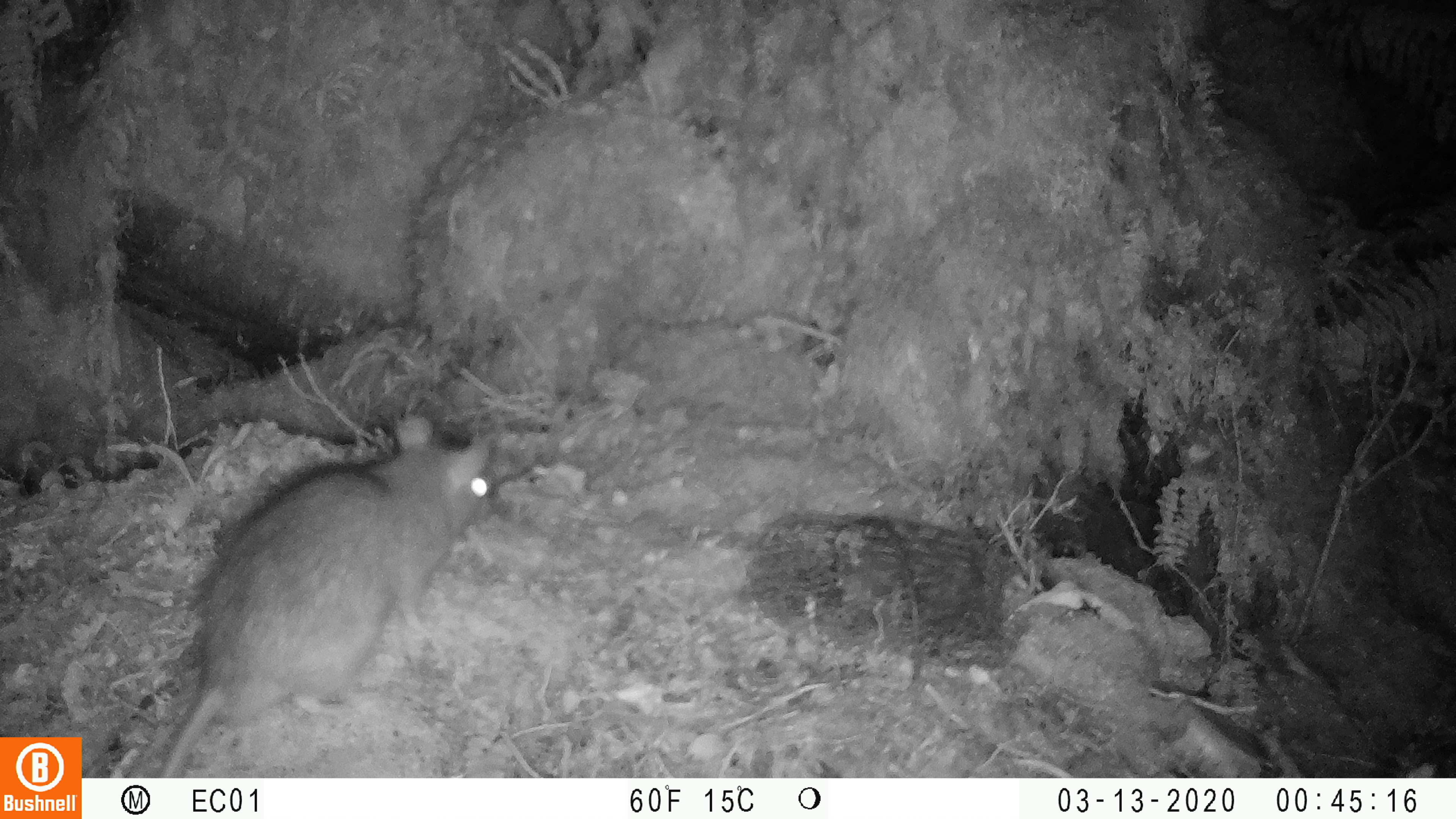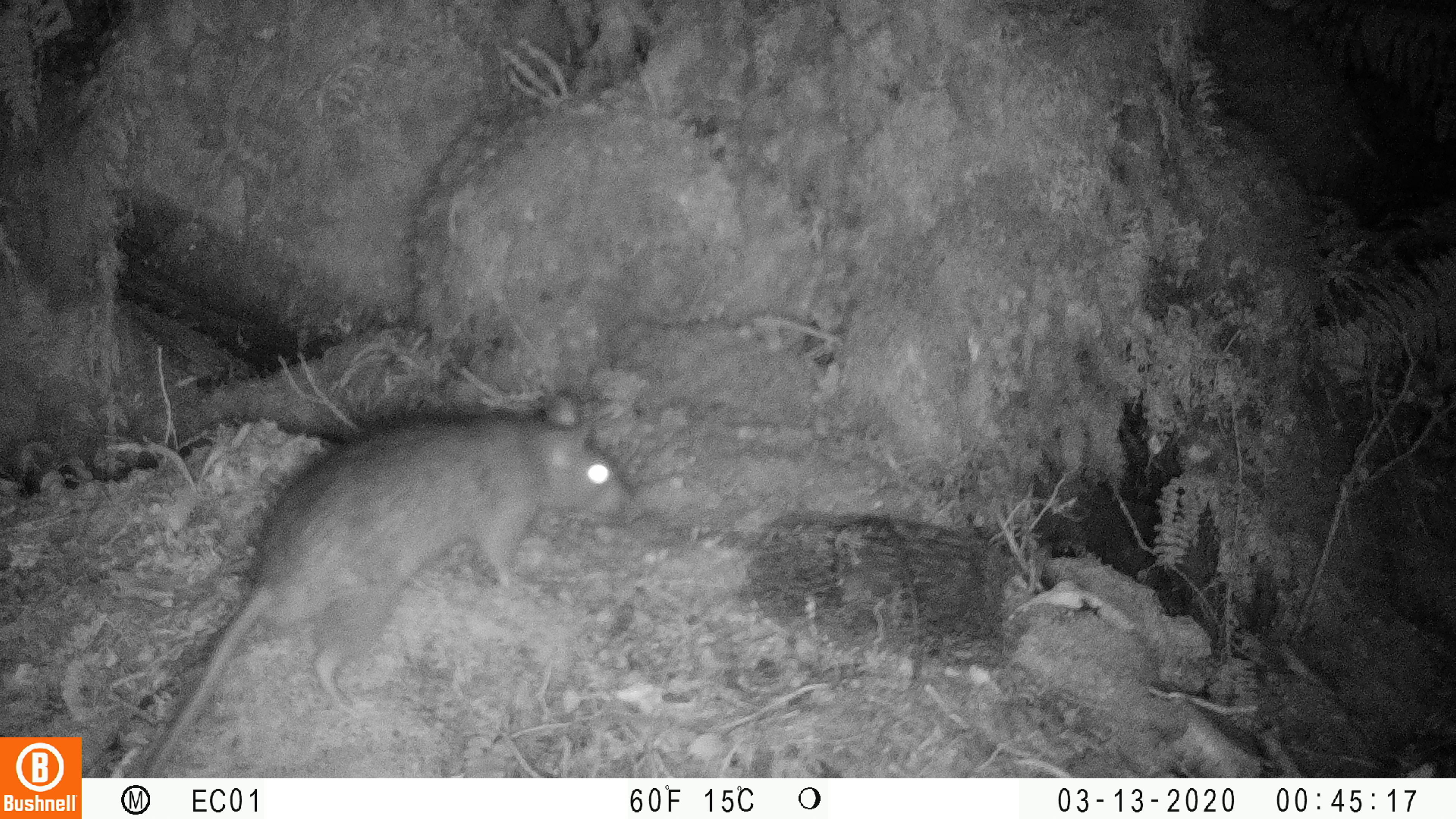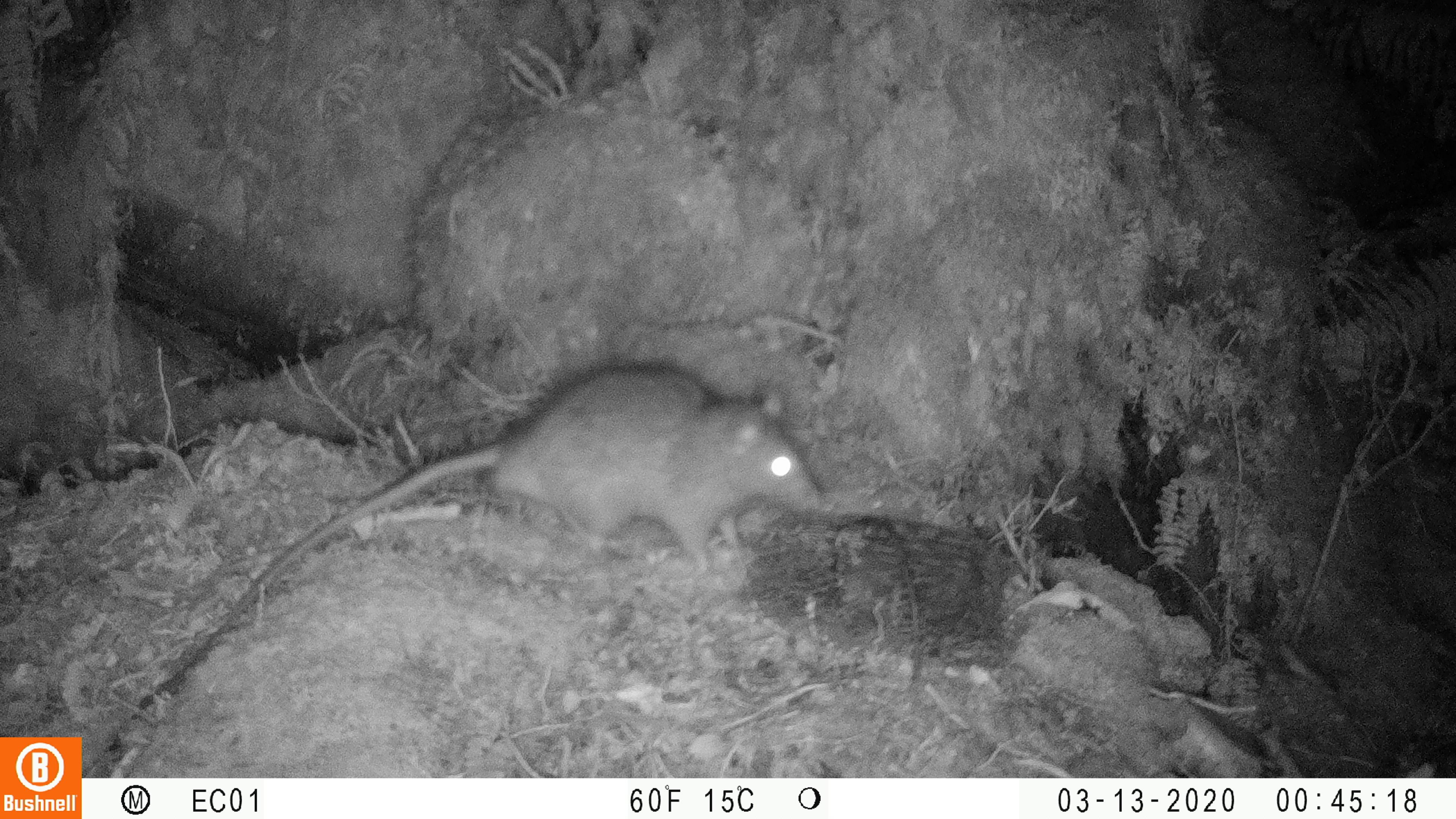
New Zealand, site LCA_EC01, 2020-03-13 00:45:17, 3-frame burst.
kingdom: Animalia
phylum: Chordata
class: Mammalia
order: Rodentia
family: Muridae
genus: Rattus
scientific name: Rattus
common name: rat